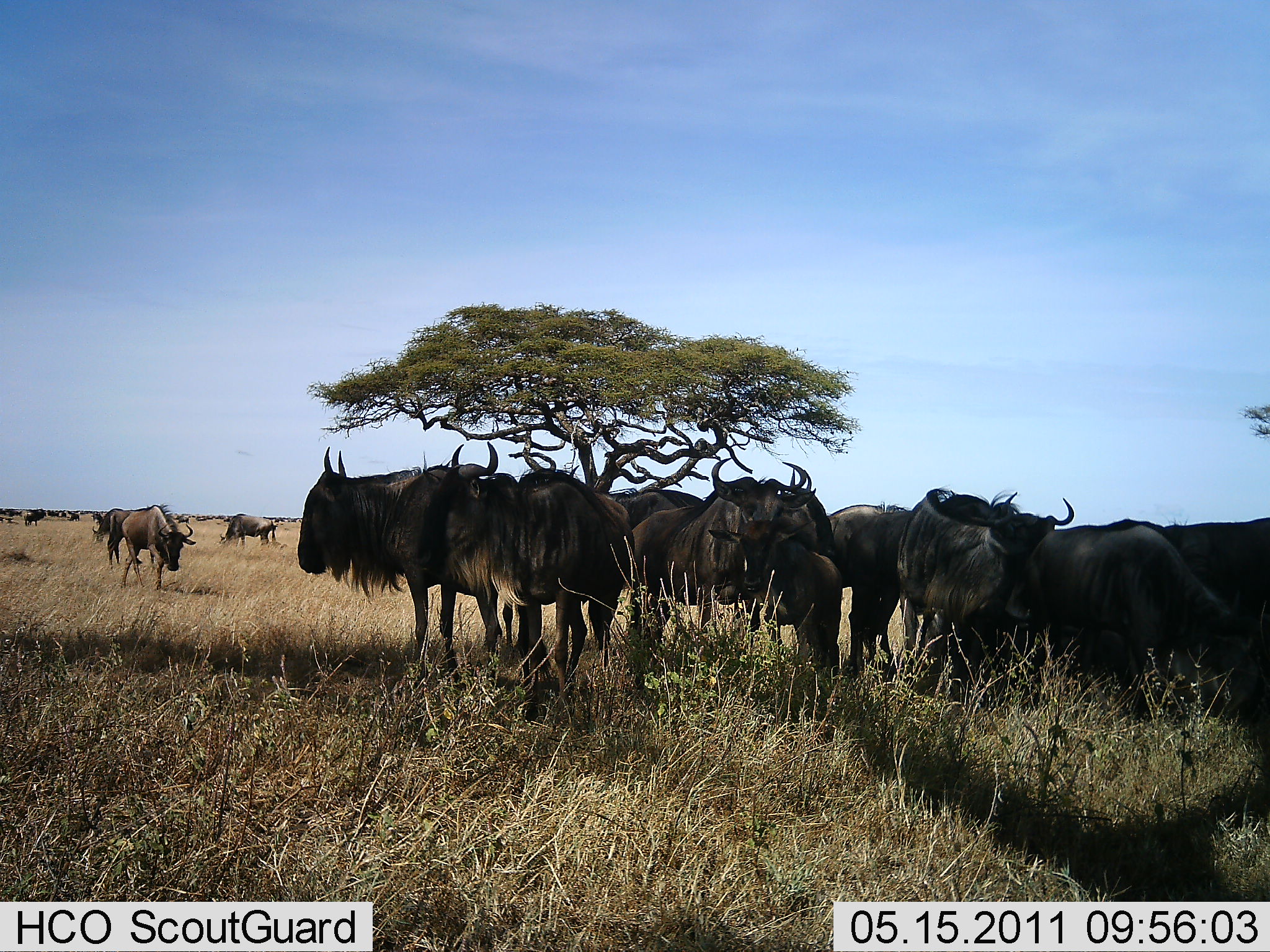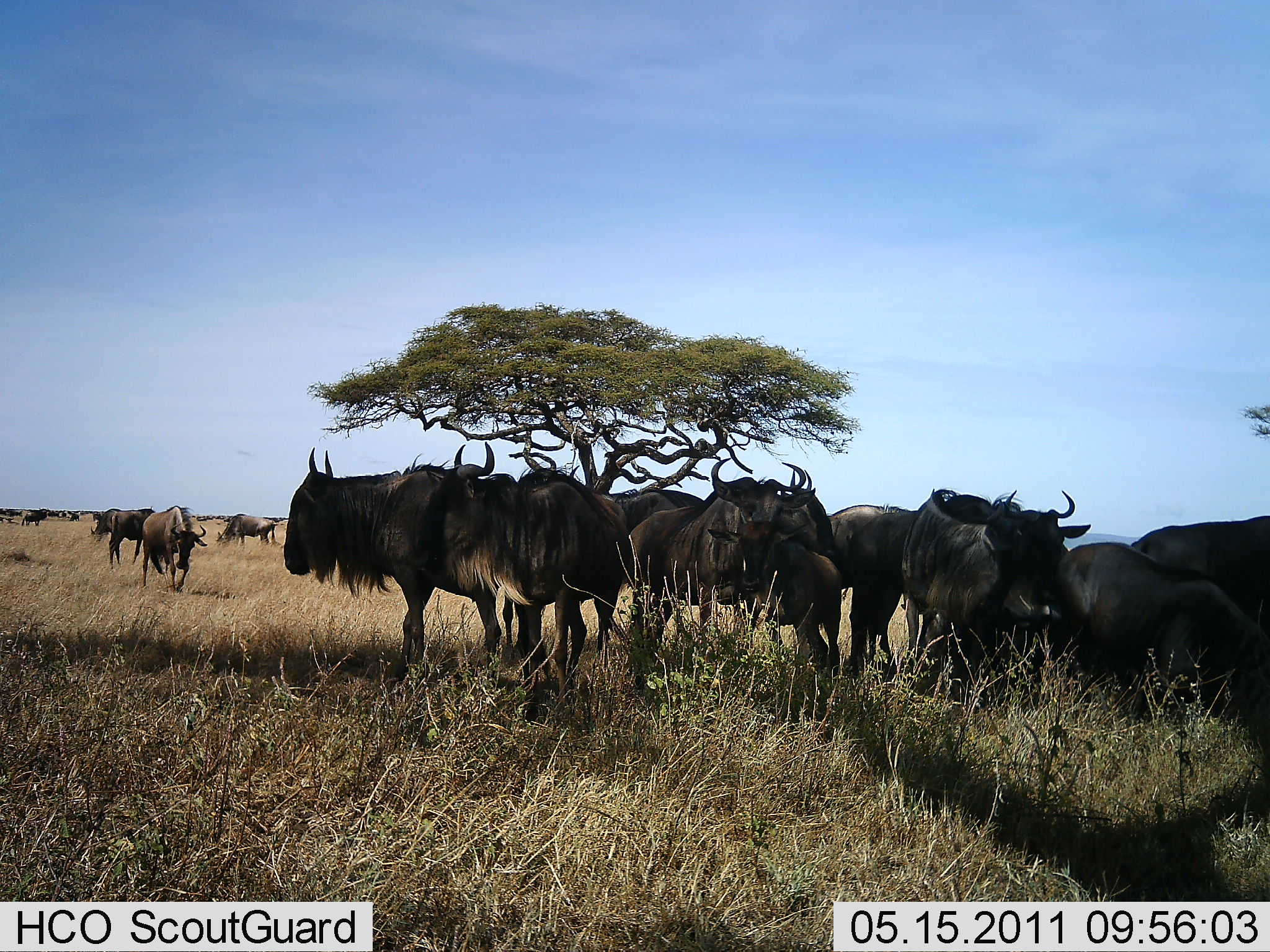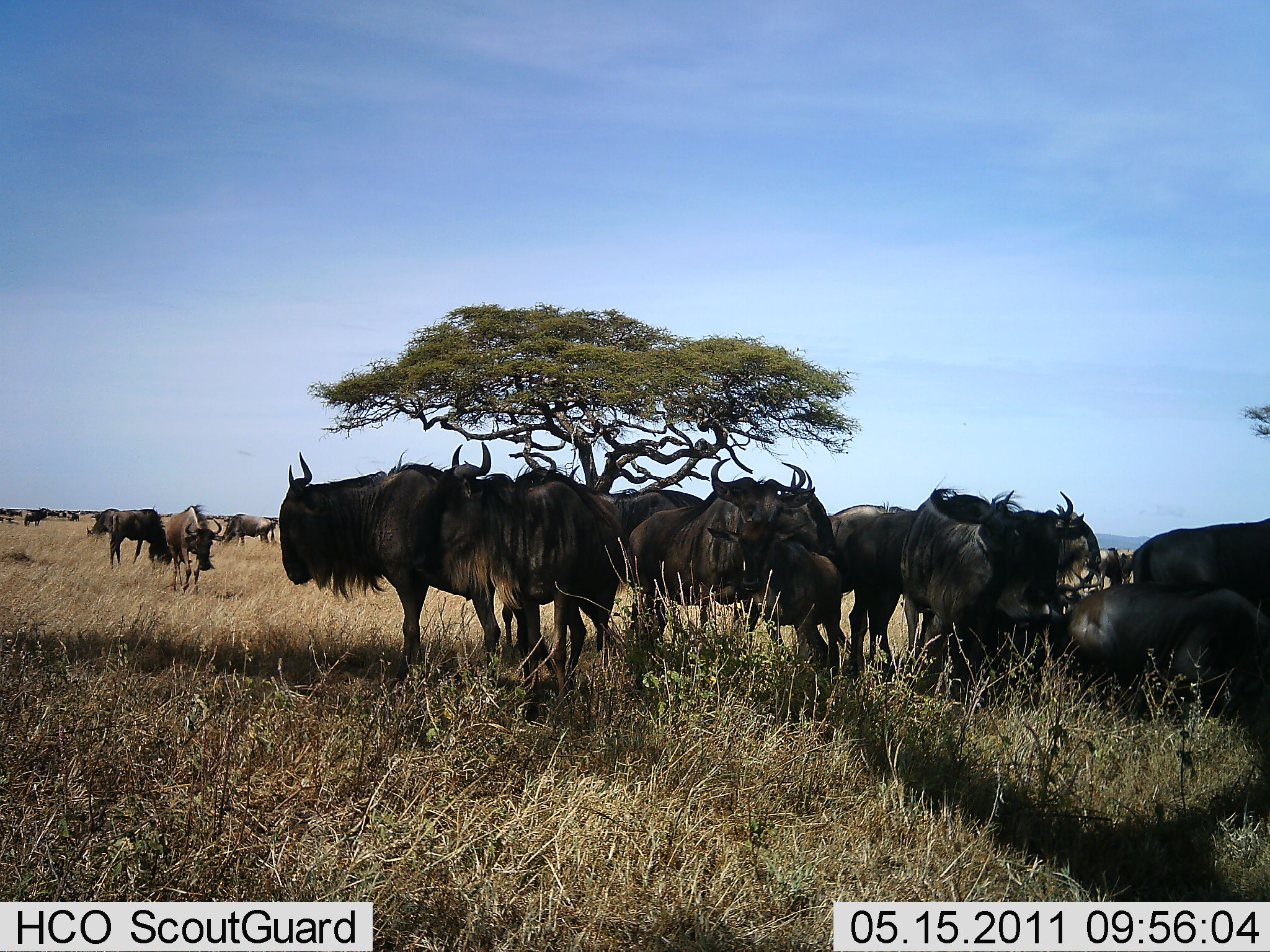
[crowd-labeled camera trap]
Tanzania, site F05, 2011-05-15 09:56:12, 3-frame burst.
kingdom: Animalia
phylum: Chordata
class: Mammalia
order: Artiodactyla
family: Bovidae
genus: Connochaetes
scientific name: Connochaetes taurinus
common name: blue wildebeest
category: wildebeest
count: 11-50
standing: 100%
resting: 25%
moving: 17%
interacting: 8%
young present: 17%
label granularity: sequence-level